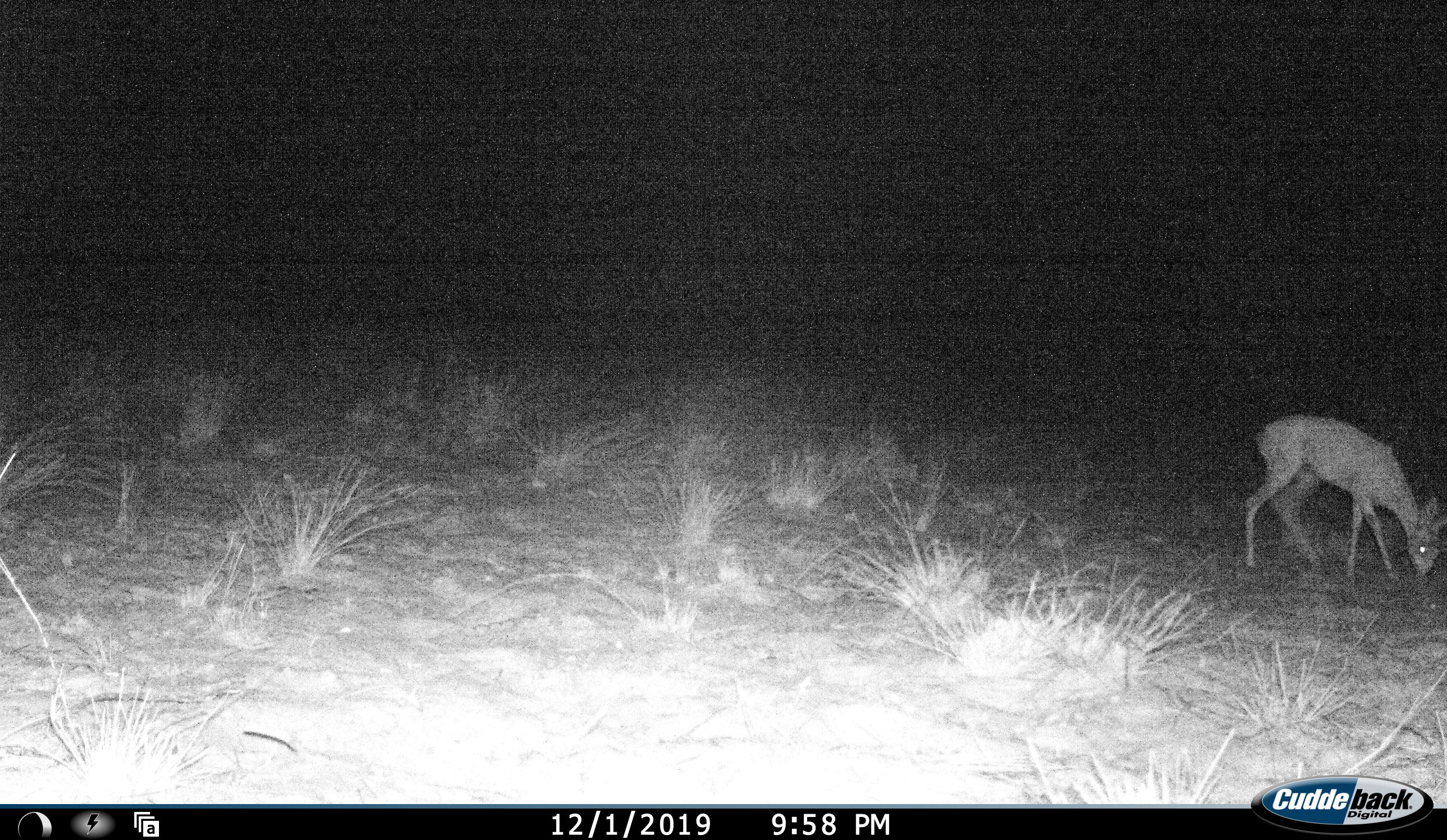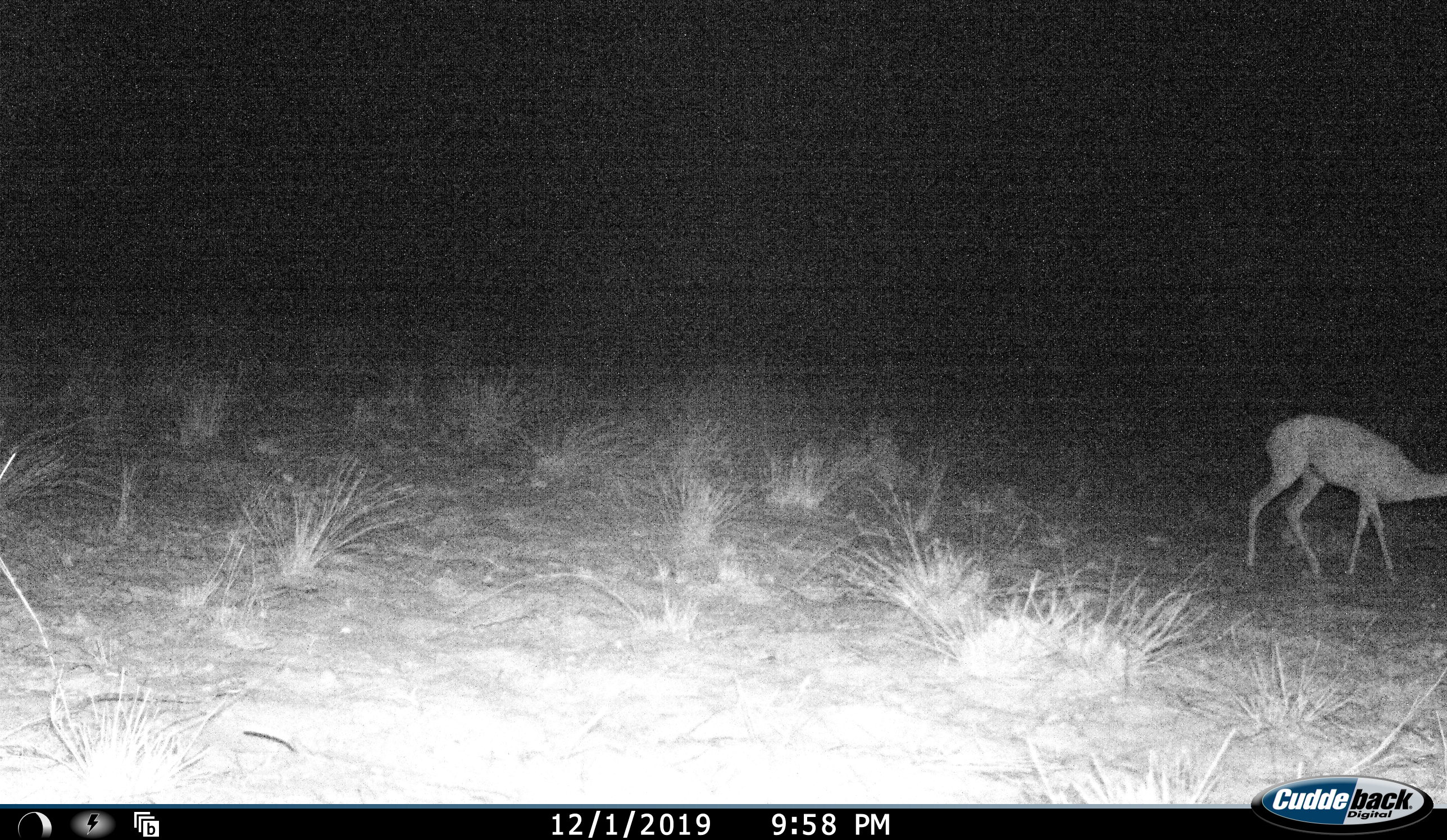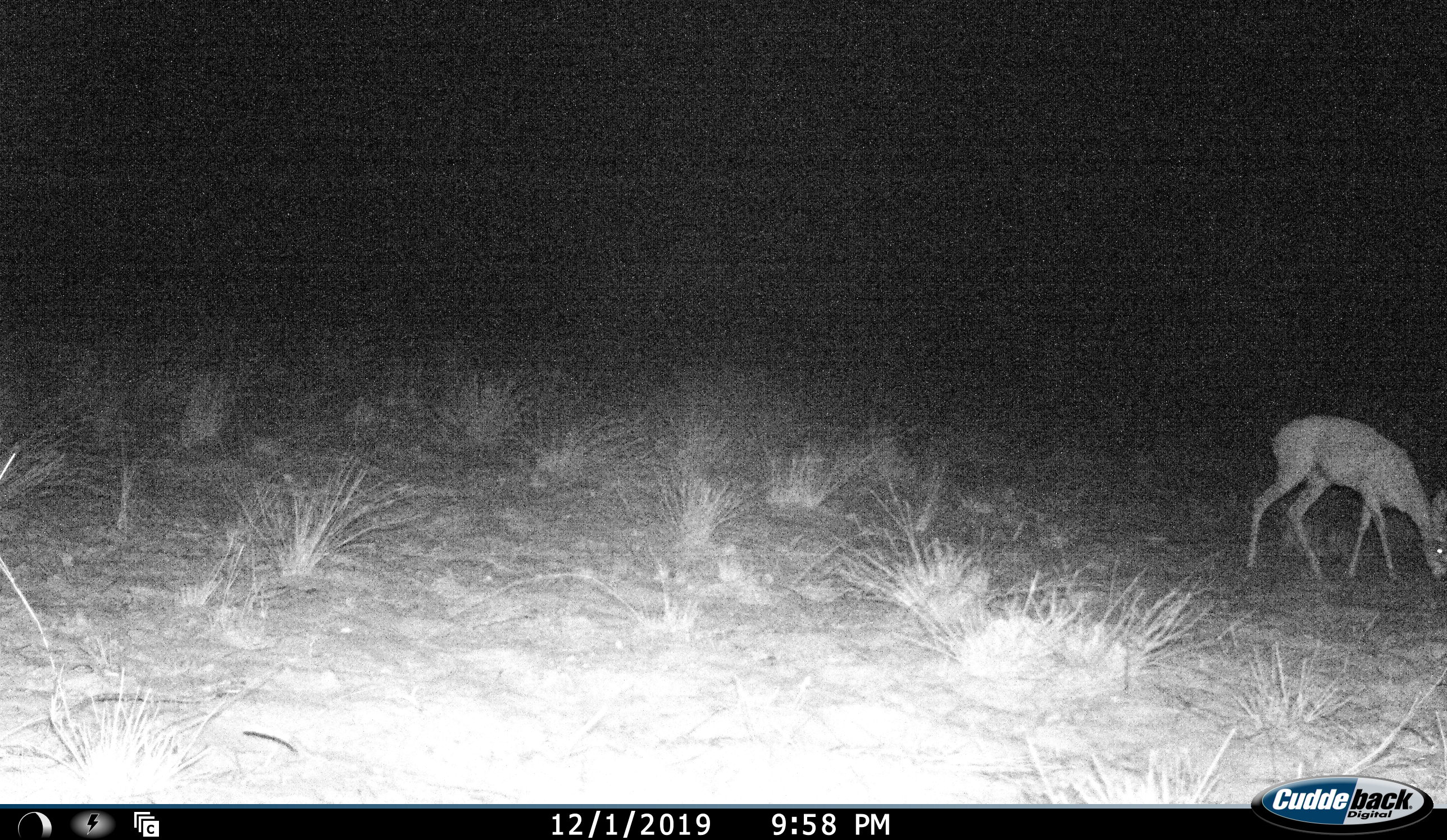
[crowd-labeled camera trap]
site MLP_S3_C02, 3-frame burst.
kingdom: Animalia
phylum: Chordata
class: Mammalia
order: Artiodactyla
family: Bovidae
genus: Raphicerus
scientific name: Raphicerus campestris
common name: steenbok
Steenbok (Raphicerus campestris), count 1. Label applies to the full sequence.